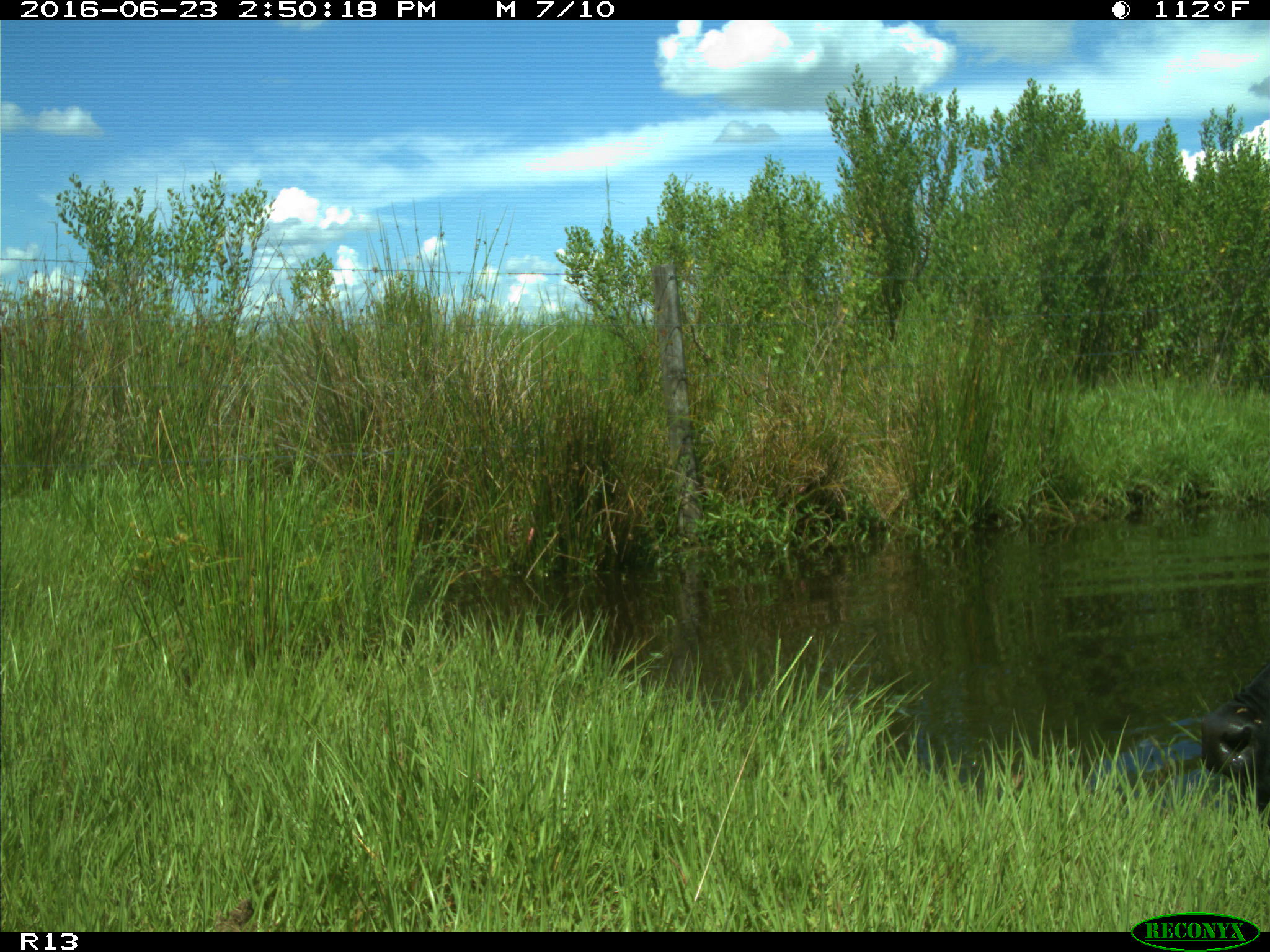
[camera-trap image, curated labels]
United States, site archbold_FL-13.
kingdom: Animalia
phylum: Chordata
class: Mammalia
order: Artiodactyla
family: Bovidae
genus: Bos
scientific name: Bos taurus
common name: domestic cow